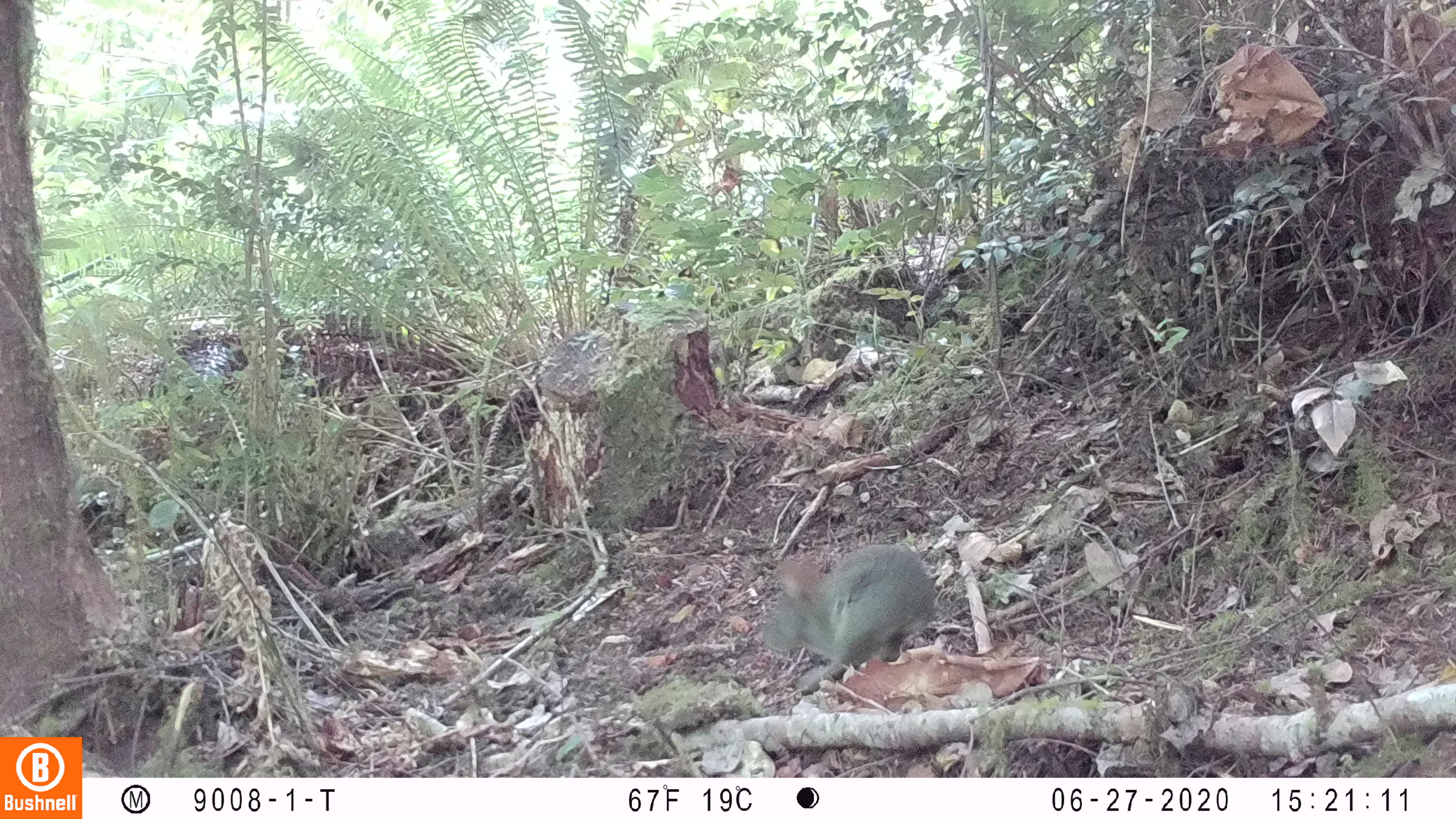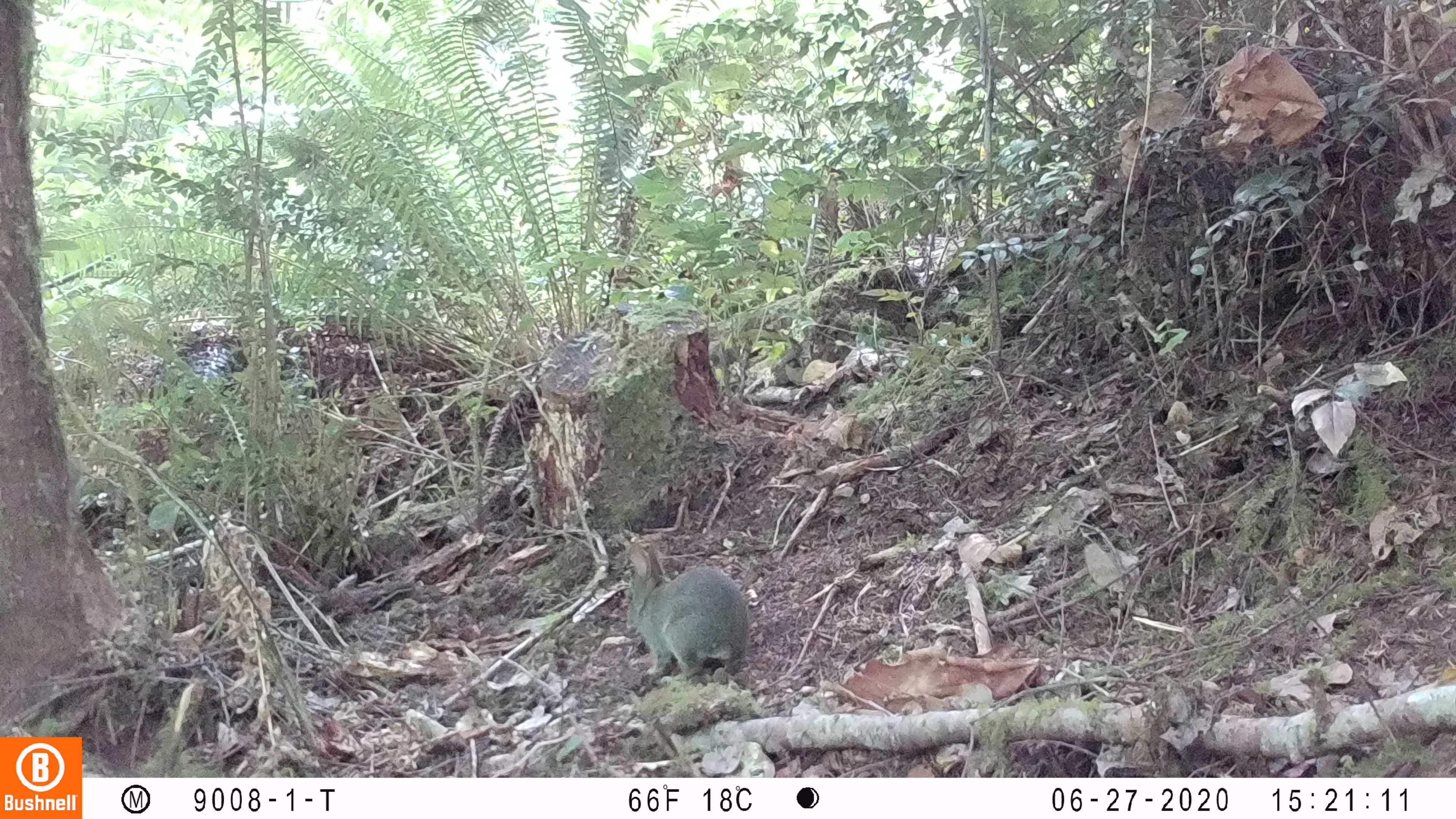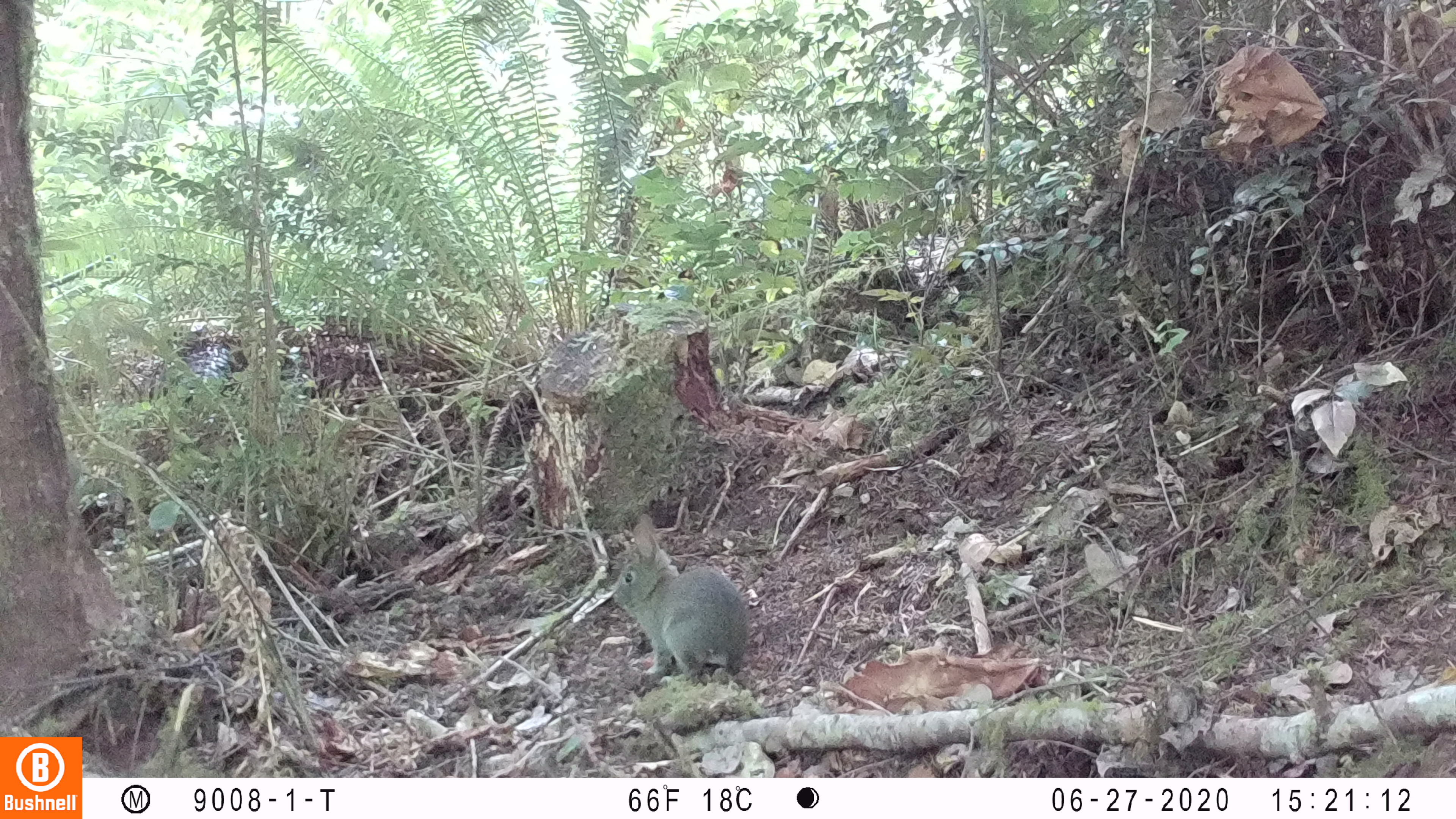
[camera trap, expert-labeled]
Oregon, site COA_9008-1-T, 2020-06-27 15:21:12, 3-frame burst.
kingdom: Animalia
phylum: Chordata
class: Mammalia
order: Lagomorpha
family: Leporidae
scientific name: Leporidae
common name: hares and rabbits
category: leporidae family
Leporidae family (hares and rabbits) (Leporidae).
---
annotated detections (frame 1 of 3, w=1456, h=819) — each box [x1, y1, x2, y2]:
leporidae family: [779, 533, 939, 698]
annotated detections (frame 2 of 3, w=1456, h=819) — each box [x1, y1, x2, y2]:
leporidae family: [615, 536, 755, 687]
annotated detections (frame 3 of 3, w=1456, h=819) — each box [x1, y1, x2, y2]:
leporidae family: [606, 509, 752, 682]